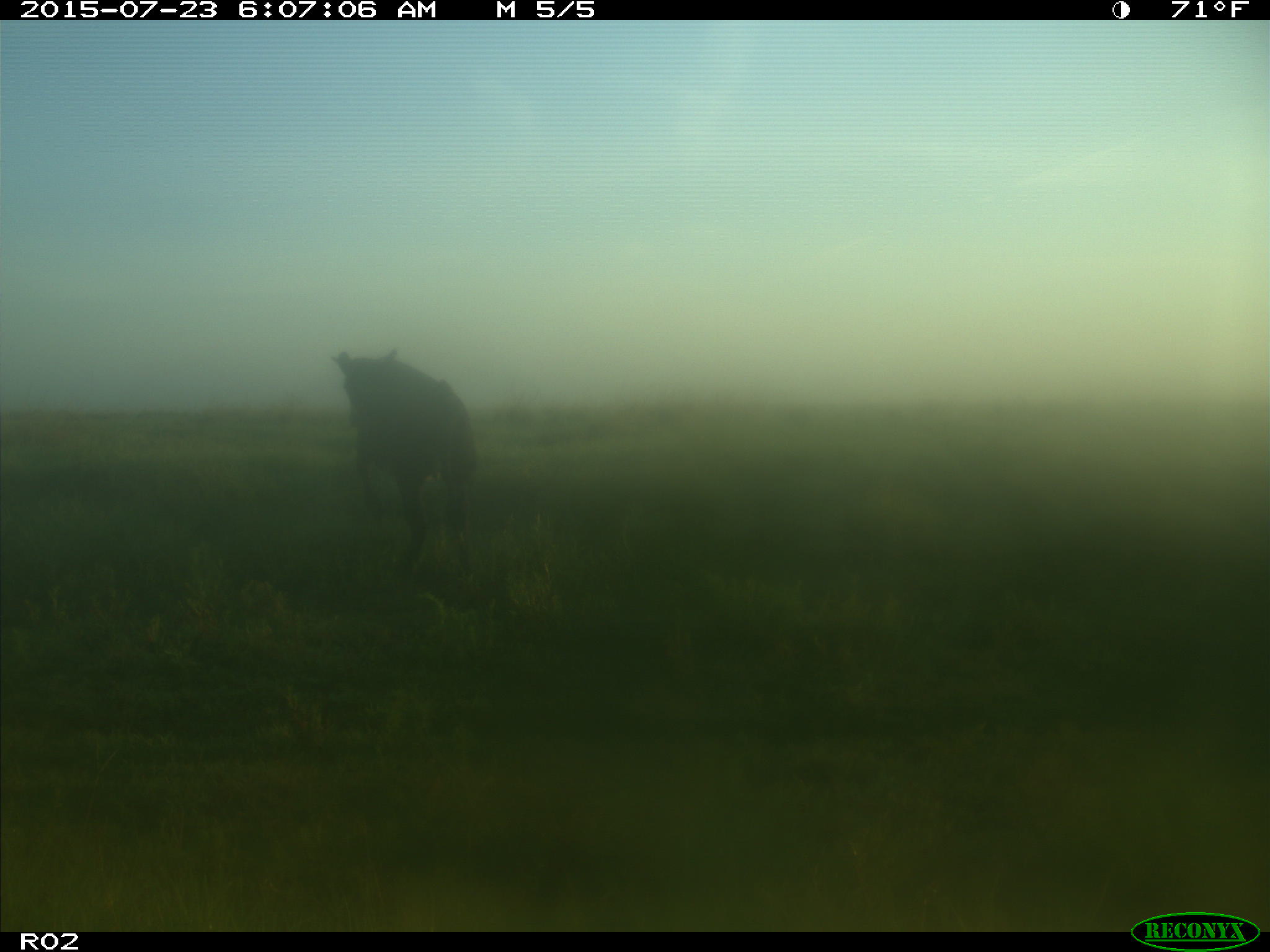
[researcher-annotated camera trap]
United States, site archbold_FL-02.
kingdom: Animalia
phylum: Chordata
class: Mammalia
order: Artiodactyla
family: Bovidae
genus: Bos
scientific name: Bos taurus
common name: domestic cow